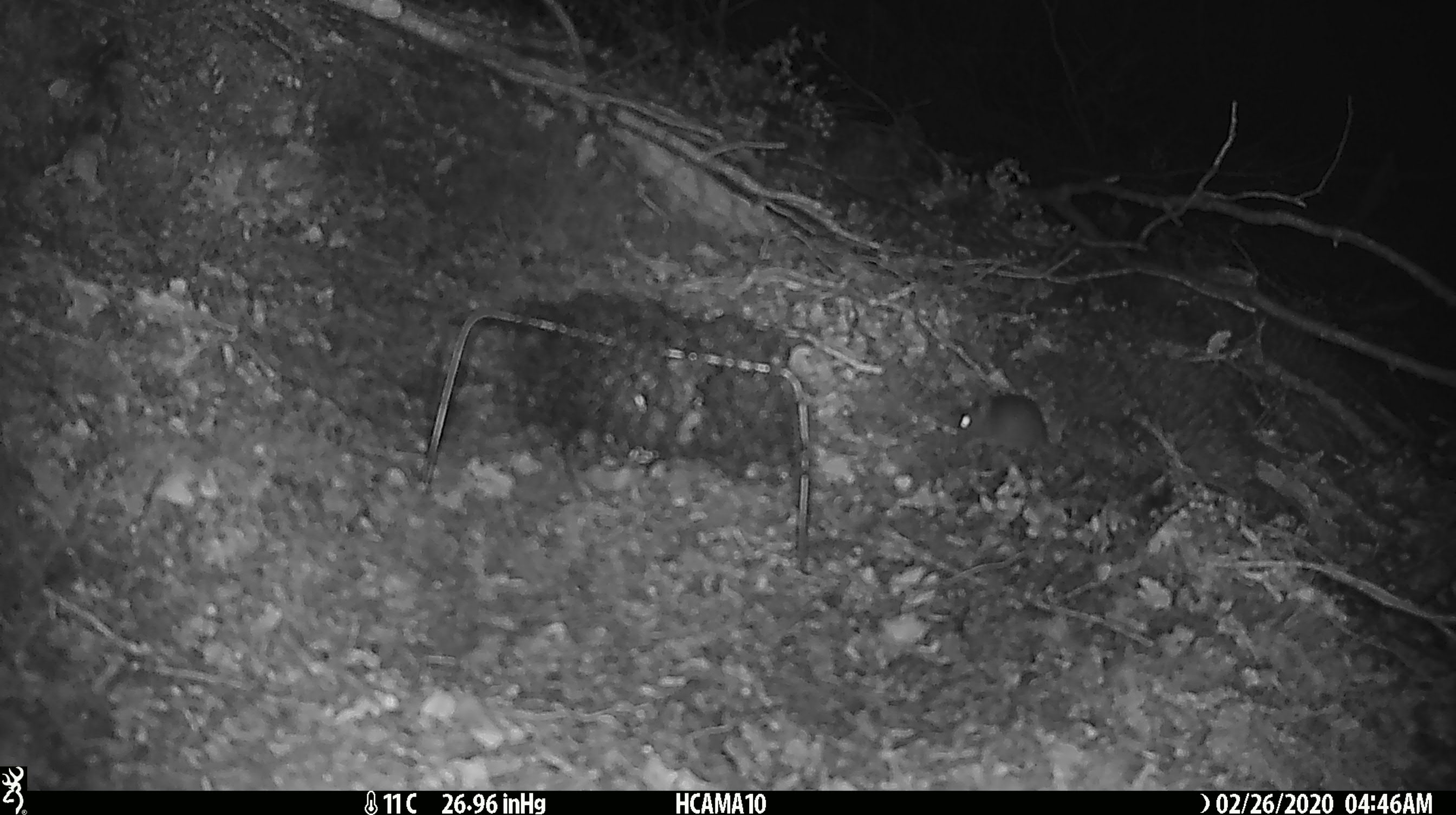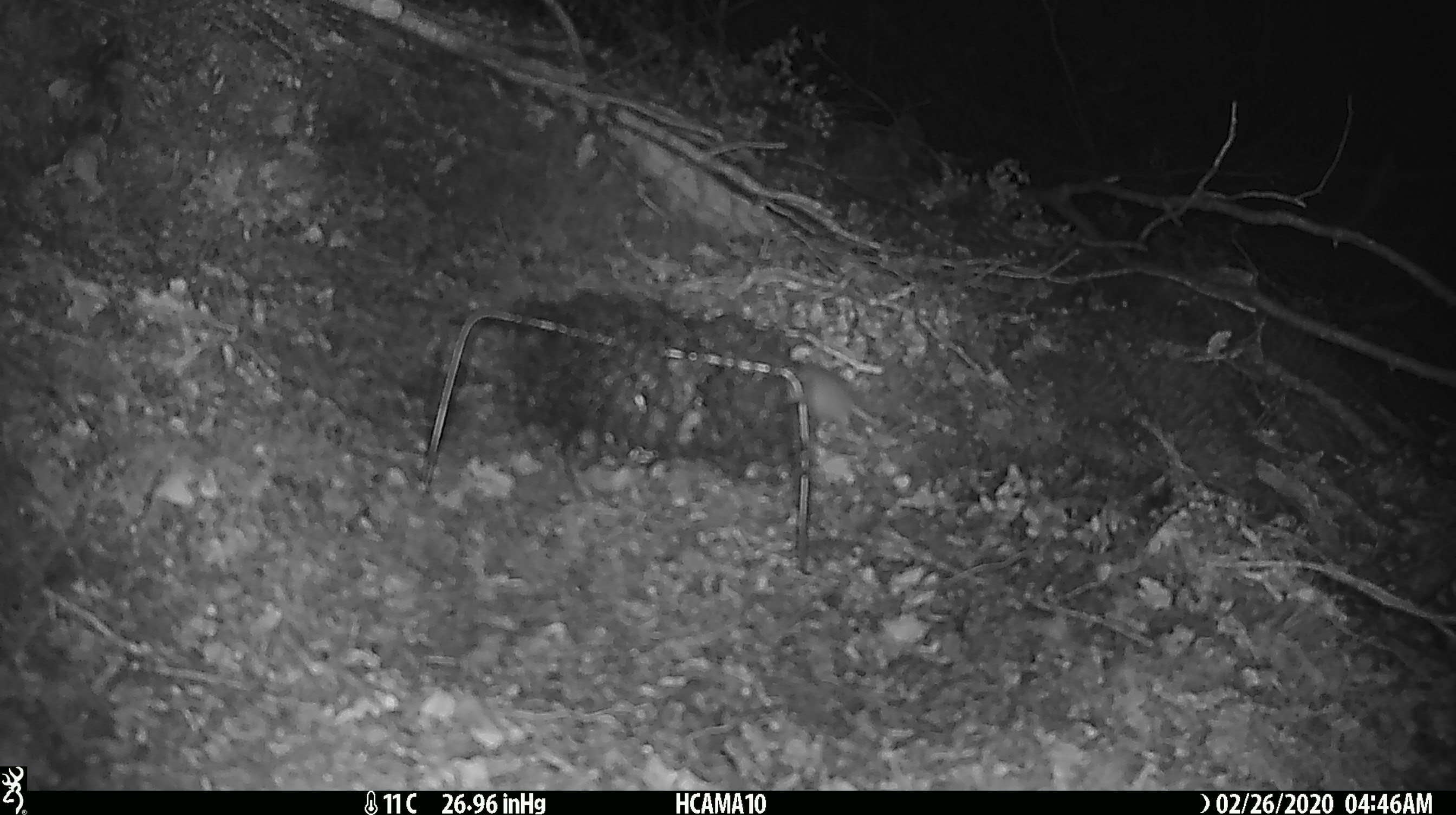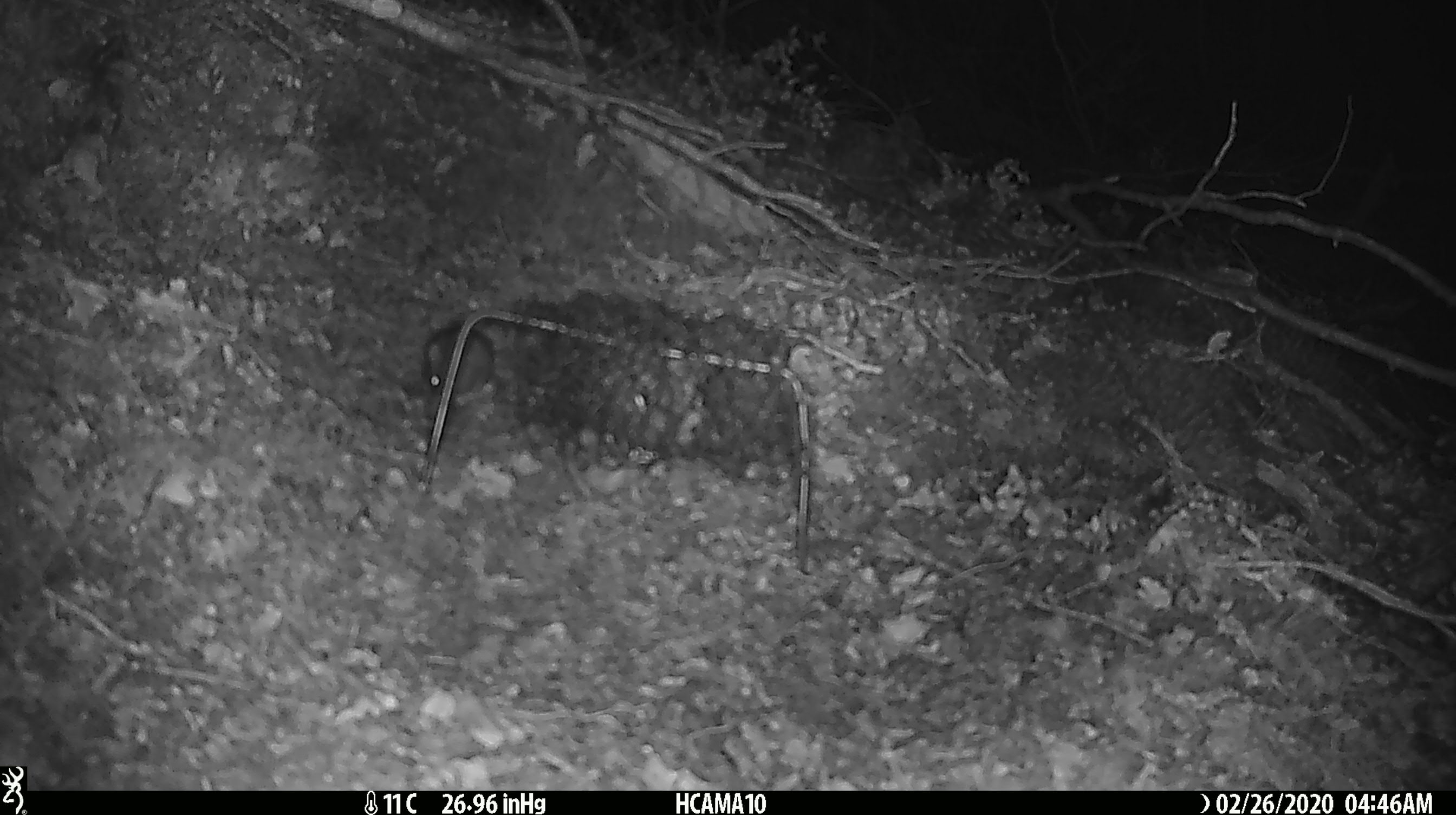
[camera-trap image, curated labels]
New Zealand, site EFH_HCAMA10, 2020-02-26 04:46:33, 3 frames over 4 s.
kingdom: Animalia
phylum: Chordata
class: Mammalia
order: Rodentia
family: Muridae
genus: Mus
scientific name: Mus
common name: mouse